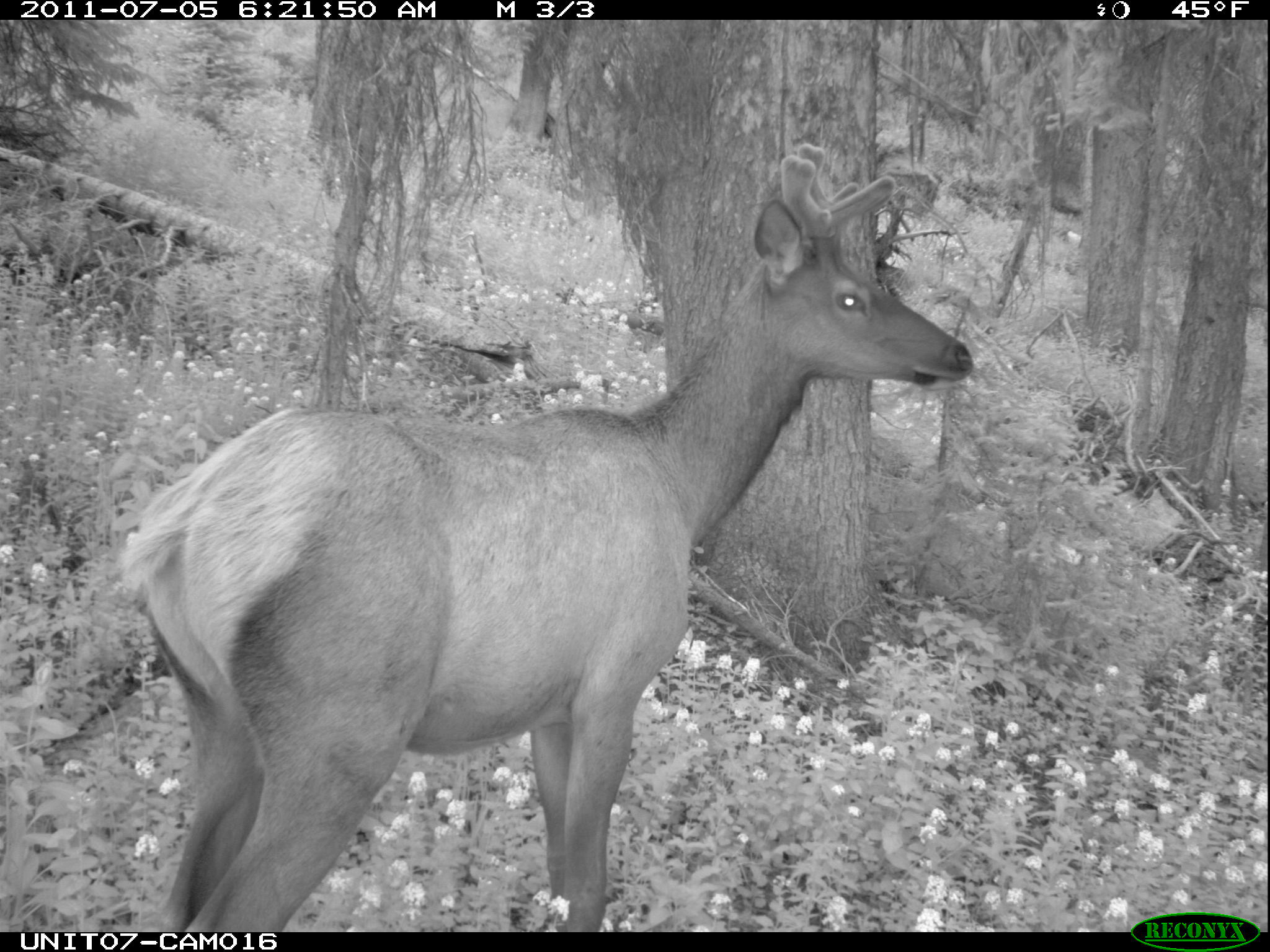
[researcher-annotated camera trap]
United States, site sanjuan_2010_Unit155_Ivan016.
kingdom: Animalia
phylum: Chordata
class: Mammalia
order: Artiodactyla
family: Cervidae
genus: Cervus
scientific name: Cervus elaphus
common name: red deer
Cervus elaphus (red deer).